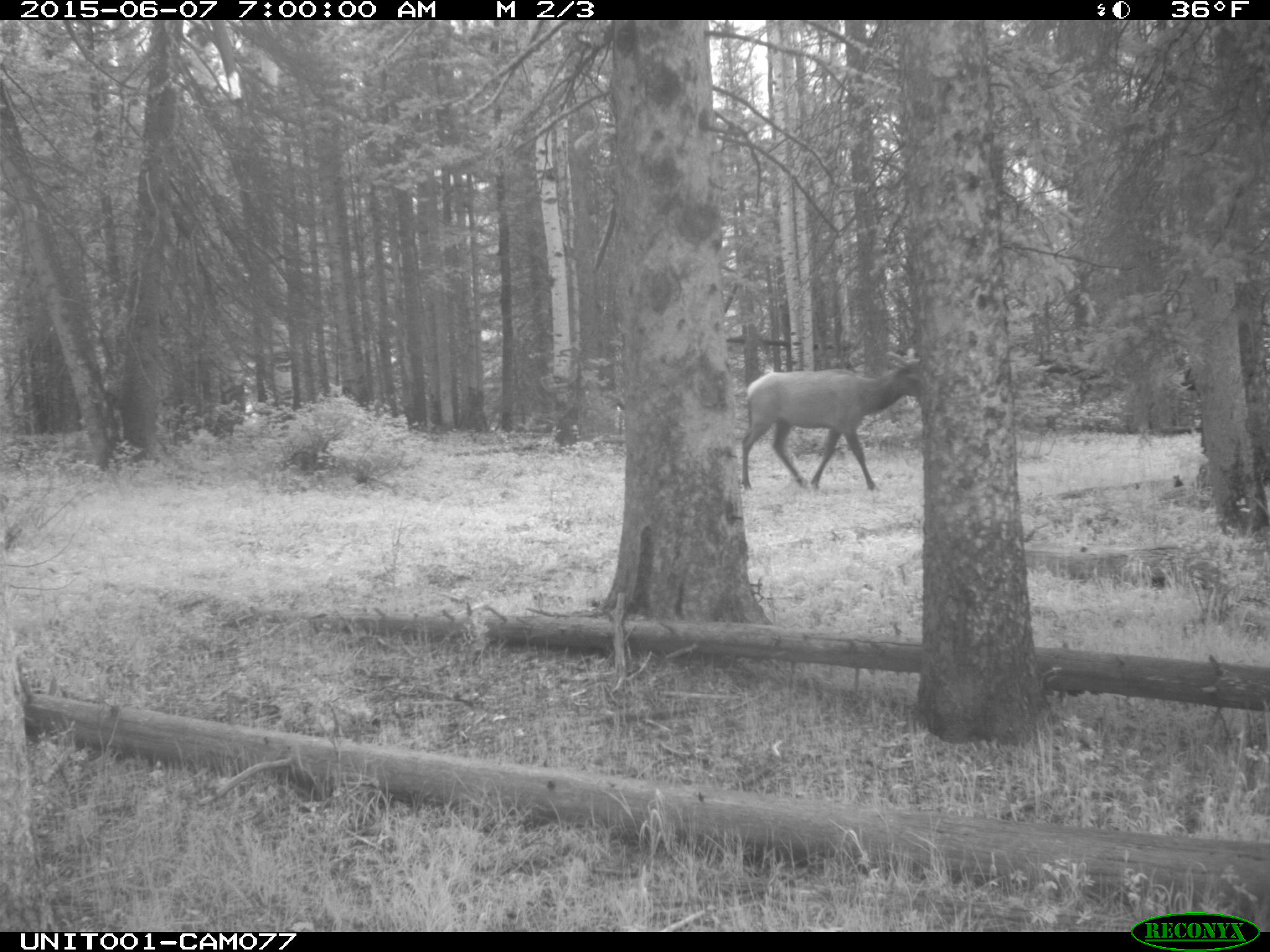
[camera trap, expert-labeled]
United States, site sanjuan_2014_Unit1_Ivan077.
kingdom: Animalia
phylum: Chordata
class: Mammalia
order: Artiodactyla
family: Cervidae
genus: Cervus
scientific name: Cervus elaphus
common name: red deer